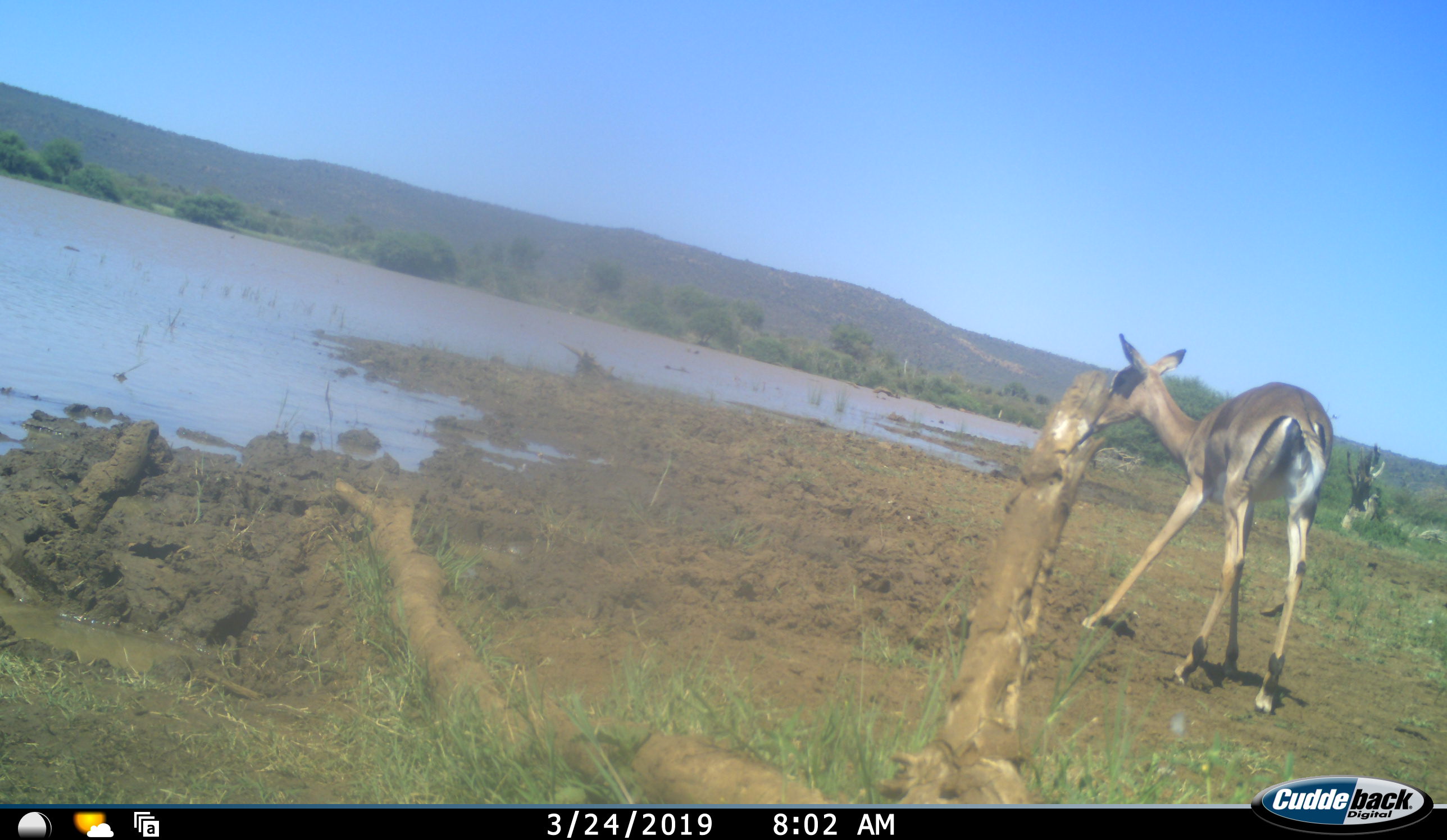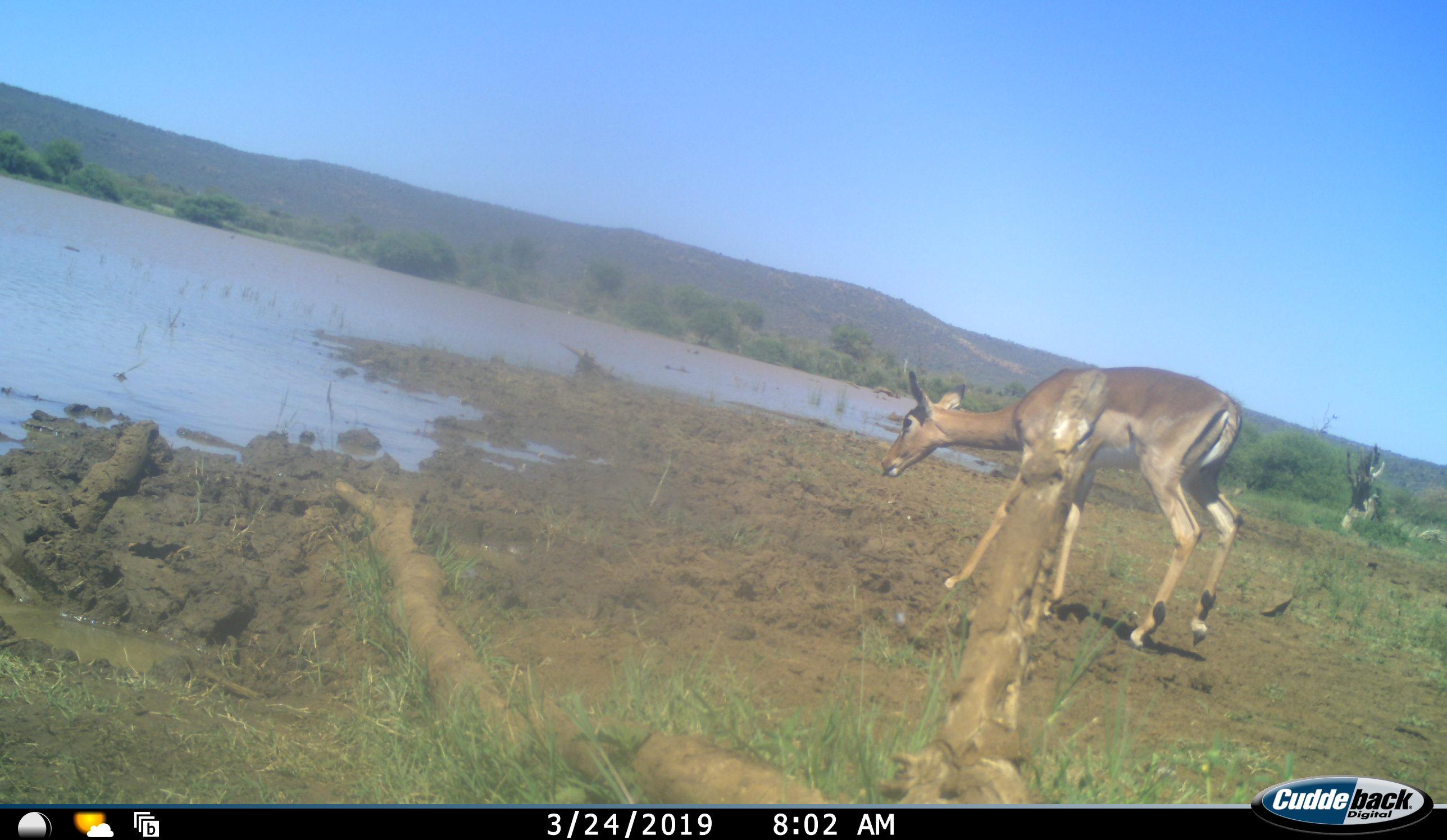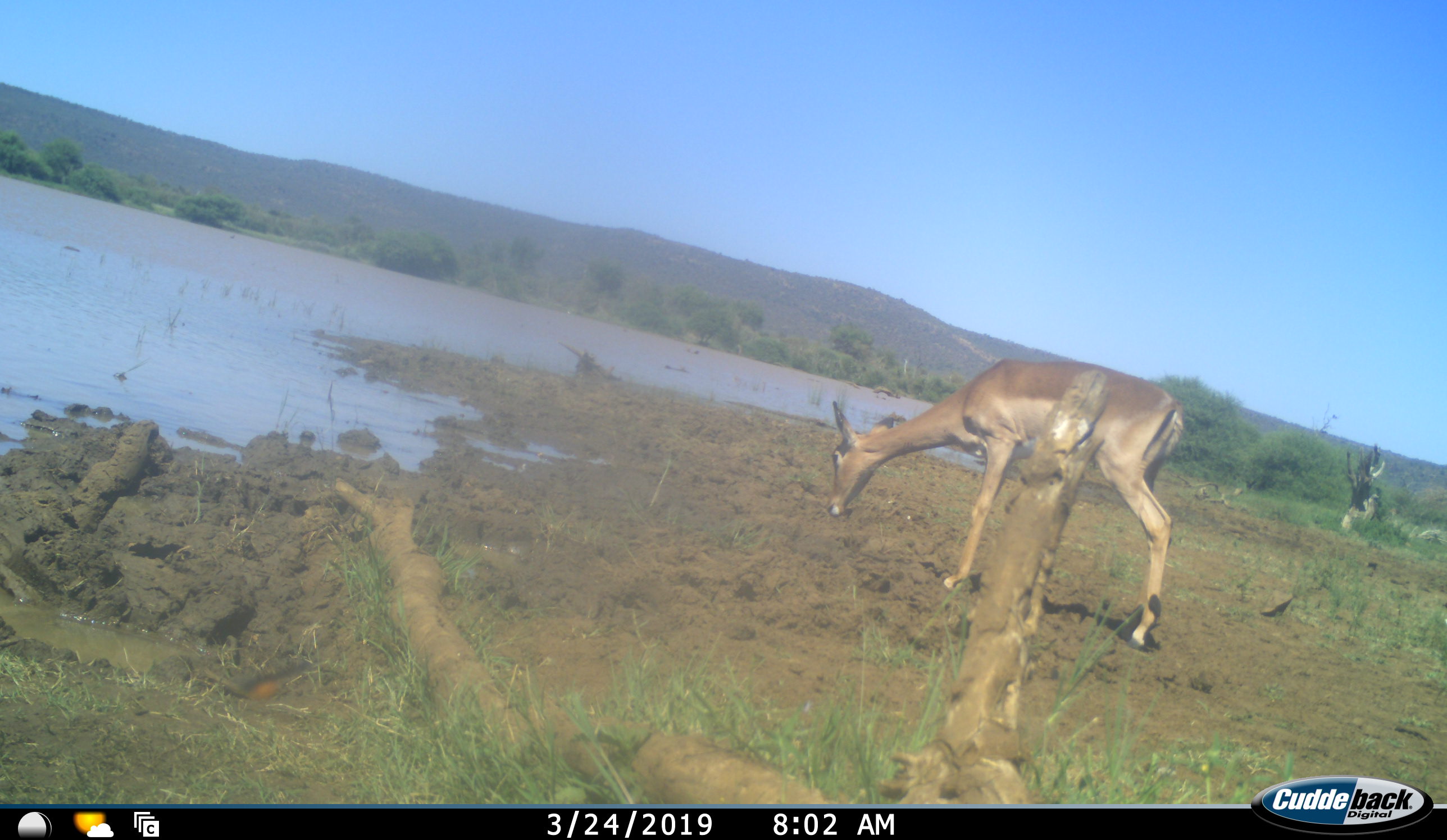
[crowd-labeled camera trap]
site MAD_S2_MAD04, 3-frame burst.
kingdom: Animalia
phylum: Chordata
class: Mammalia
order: Artiodactyla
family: Bovidae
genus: Aepyceros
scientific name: Aepyceros melampus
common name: impala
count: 1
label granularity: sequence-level